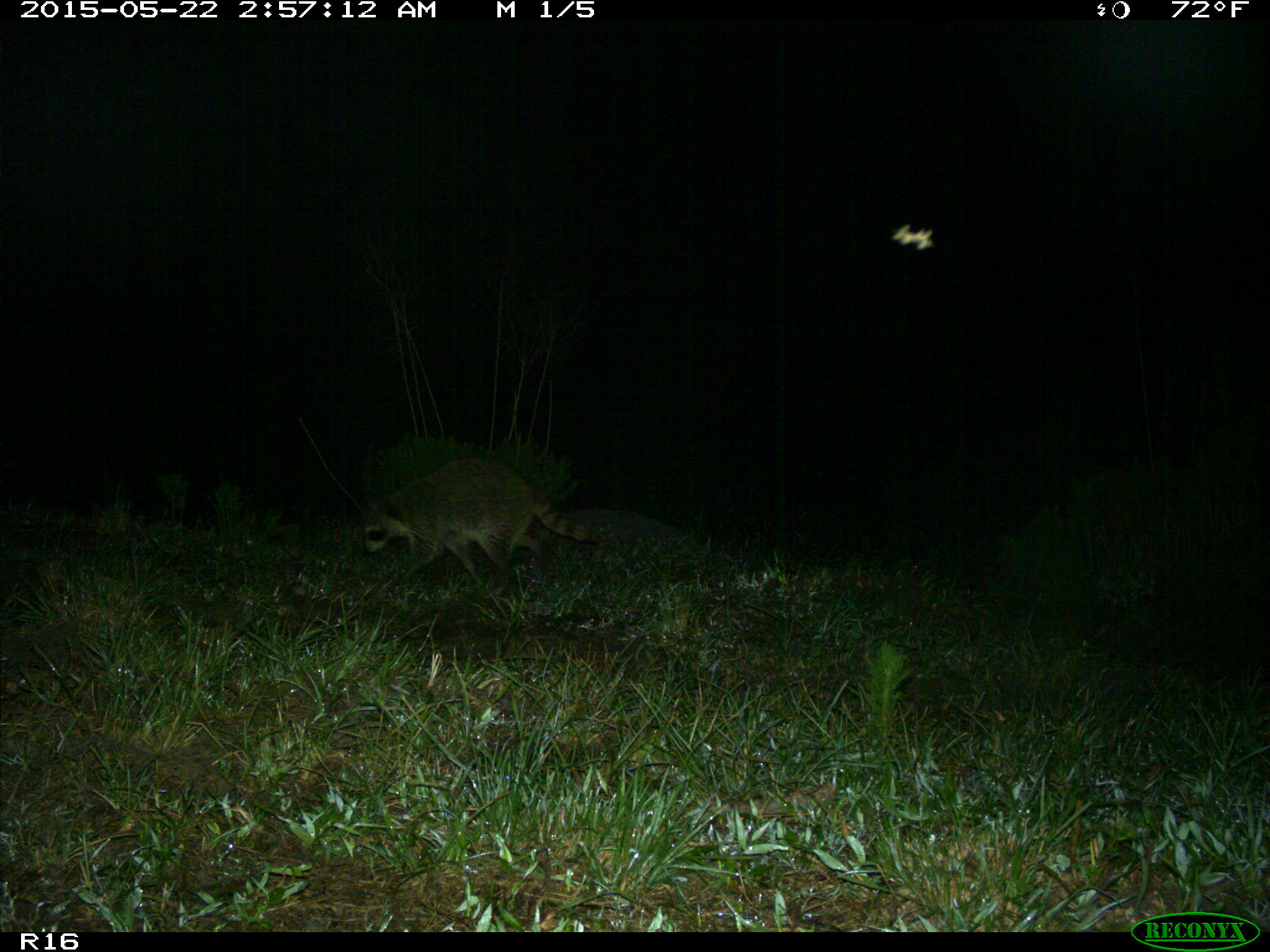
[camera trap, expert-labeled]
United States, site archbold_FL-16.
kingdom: Animalia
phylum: Chordata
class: Mammalia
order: Carnivora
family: Procyonidae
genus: Procyon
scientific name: Procyon lotor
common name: common raccoon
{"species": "Procyon lotor (common raccoon)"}